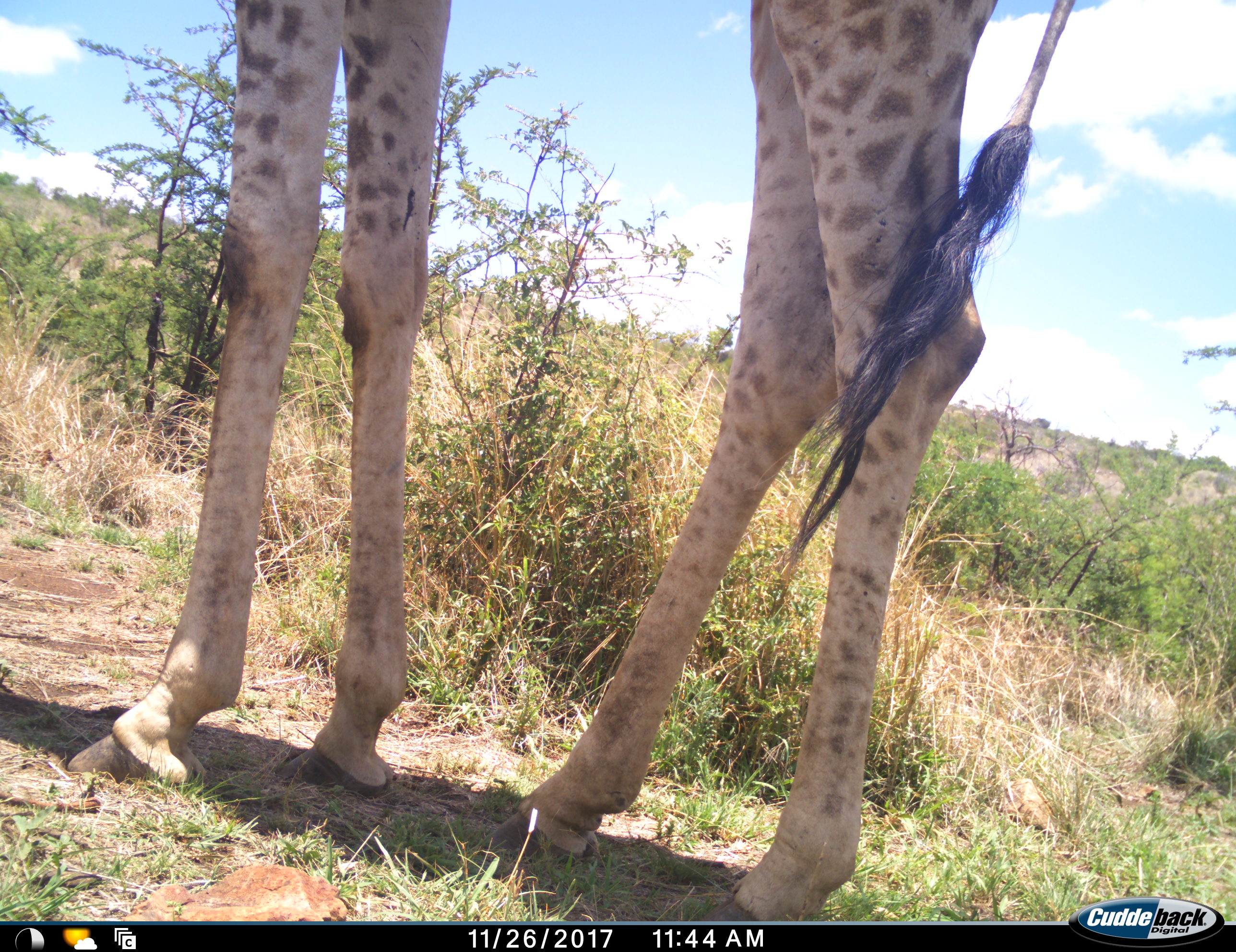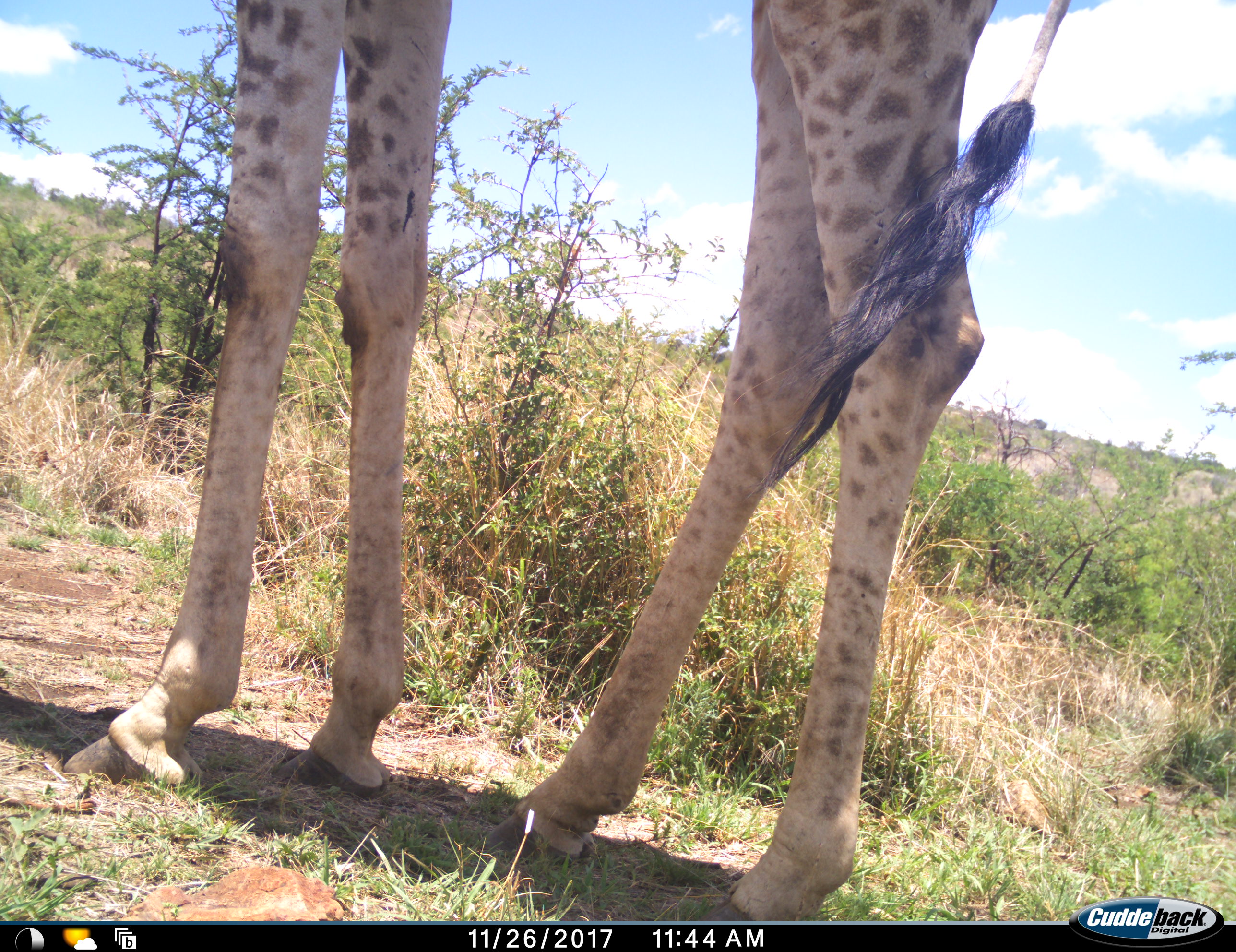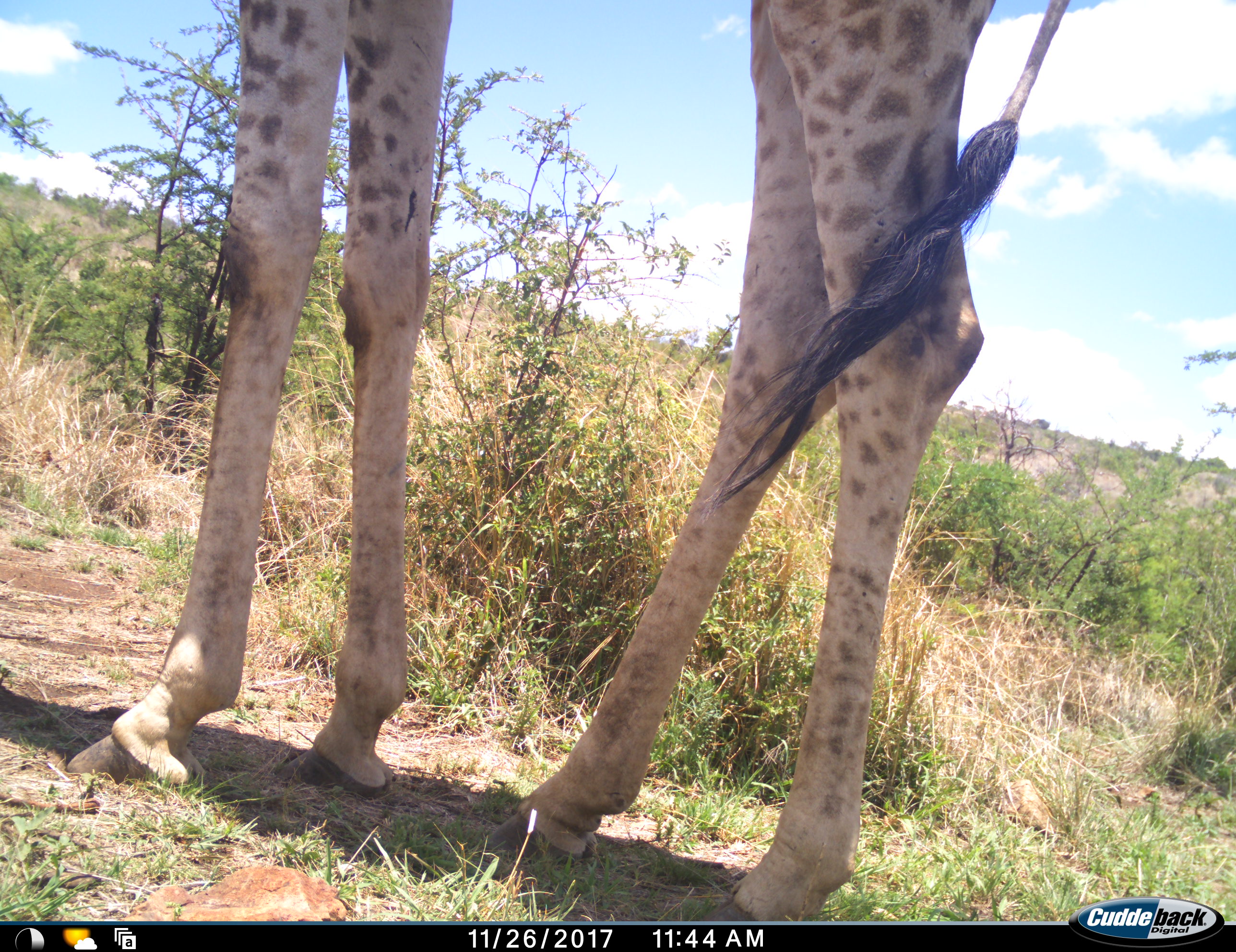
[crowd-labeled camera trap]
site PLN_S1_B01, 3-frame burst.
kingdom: Animalia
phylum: Chordata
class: Mammalia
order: Artiodactyla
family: Giraffidae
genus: Giraffa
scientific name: Giraffa camelopardalis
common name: giraffe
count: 1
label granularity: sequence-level